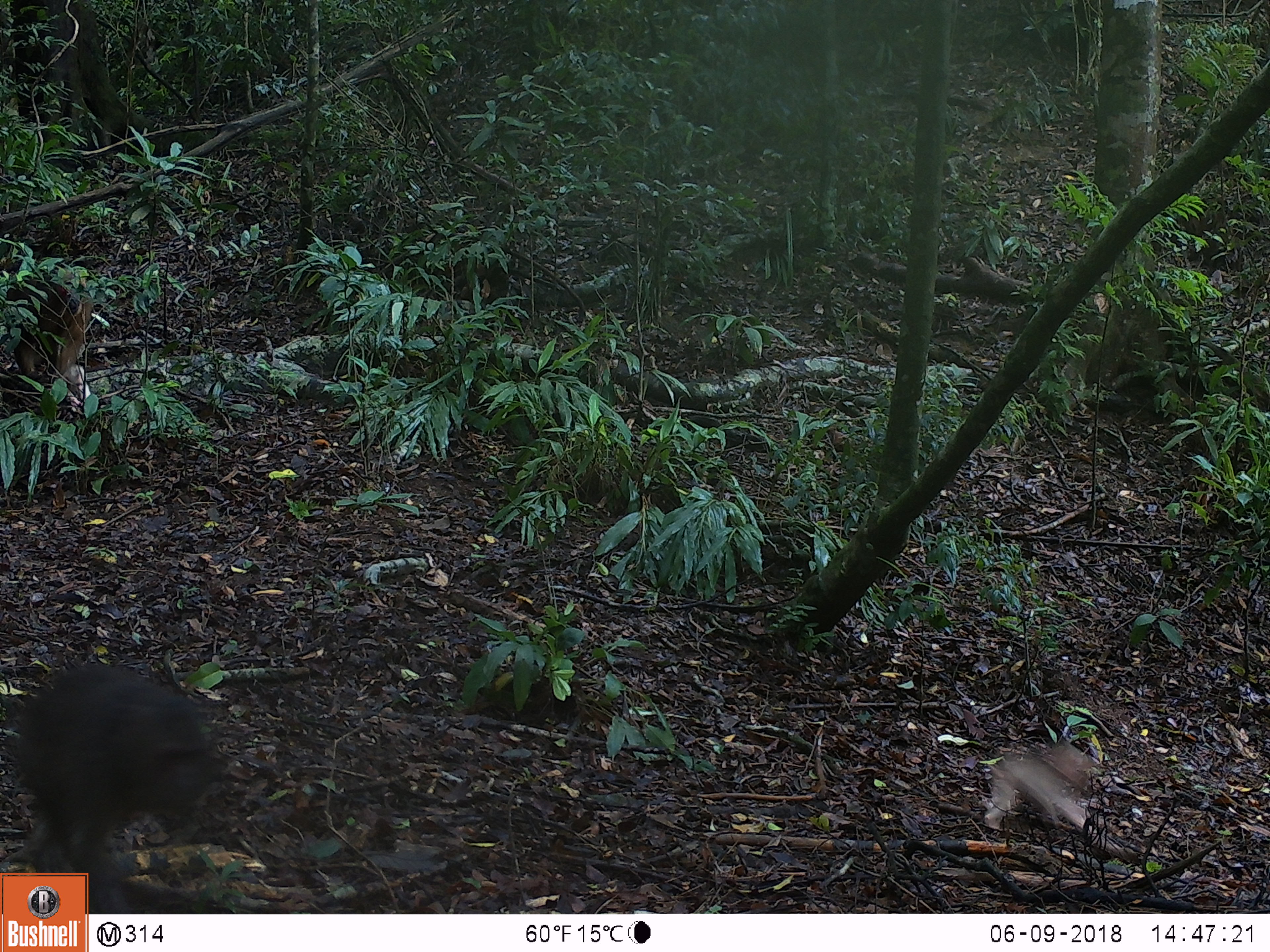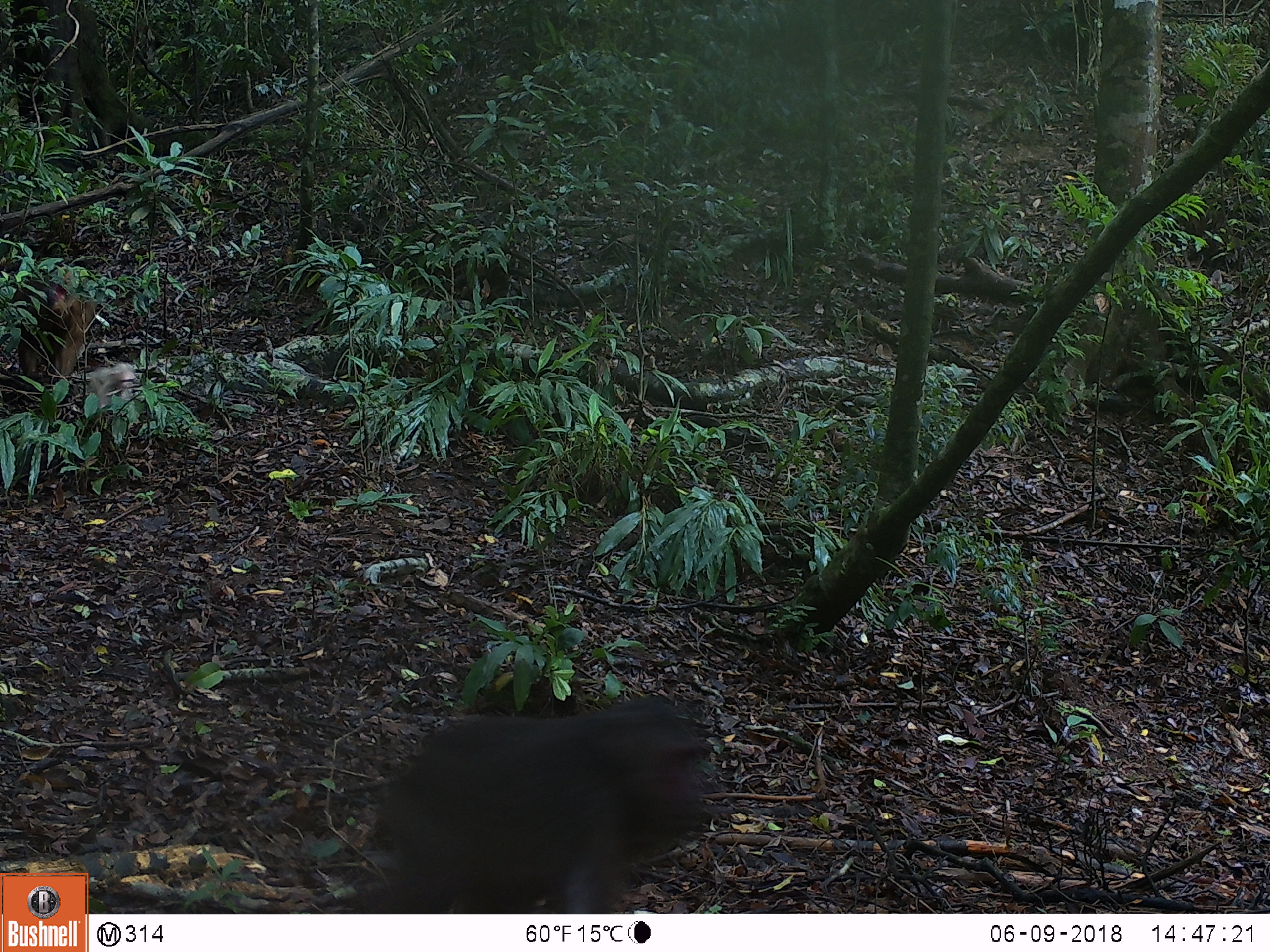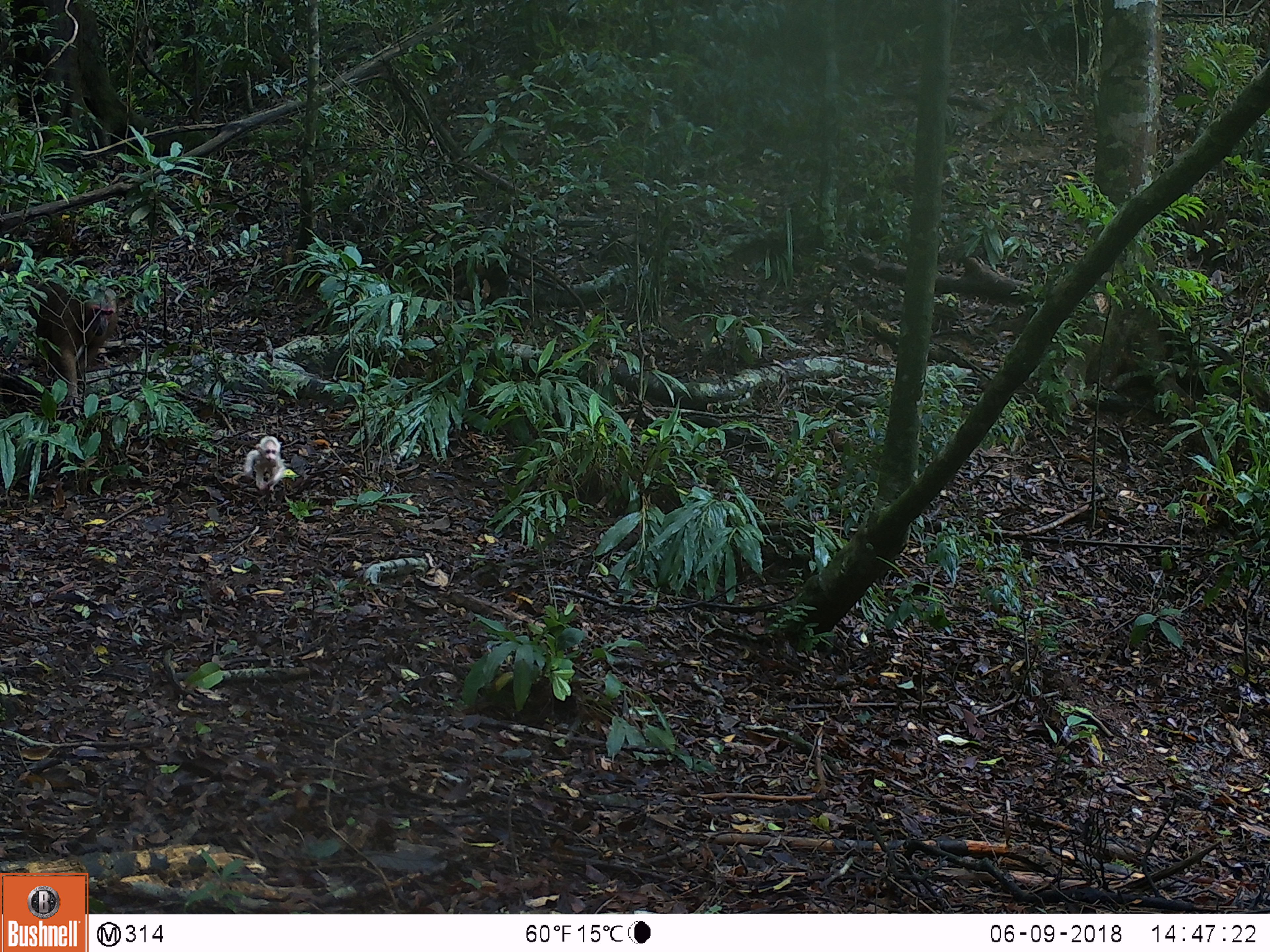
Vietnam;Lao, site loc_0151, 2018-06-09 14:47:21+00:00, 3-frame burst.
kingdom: Animalia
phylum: Chordata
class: Mammalia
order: Primates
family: Cercopithecidae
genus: Macaca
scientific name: Macaca arctoides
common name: stump-tailed macaque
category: stump tailed macaque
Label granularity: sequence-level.